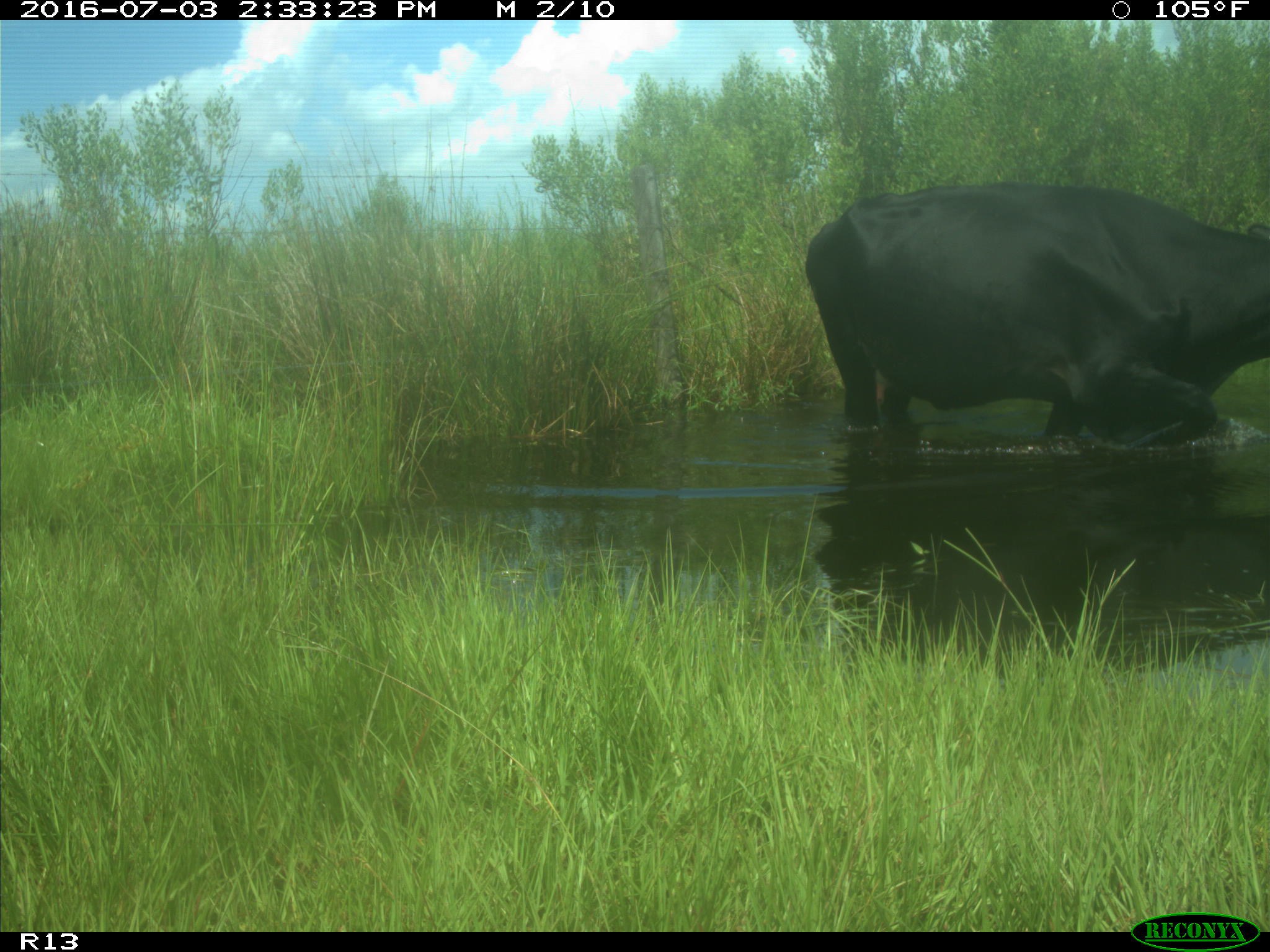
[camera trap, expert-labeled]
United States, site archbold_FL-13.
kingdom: Animalia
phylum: Chordata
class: Mammalia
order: Artiodactyla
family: Bovidae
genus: Bos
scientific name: Bos taurus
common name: domestic cow